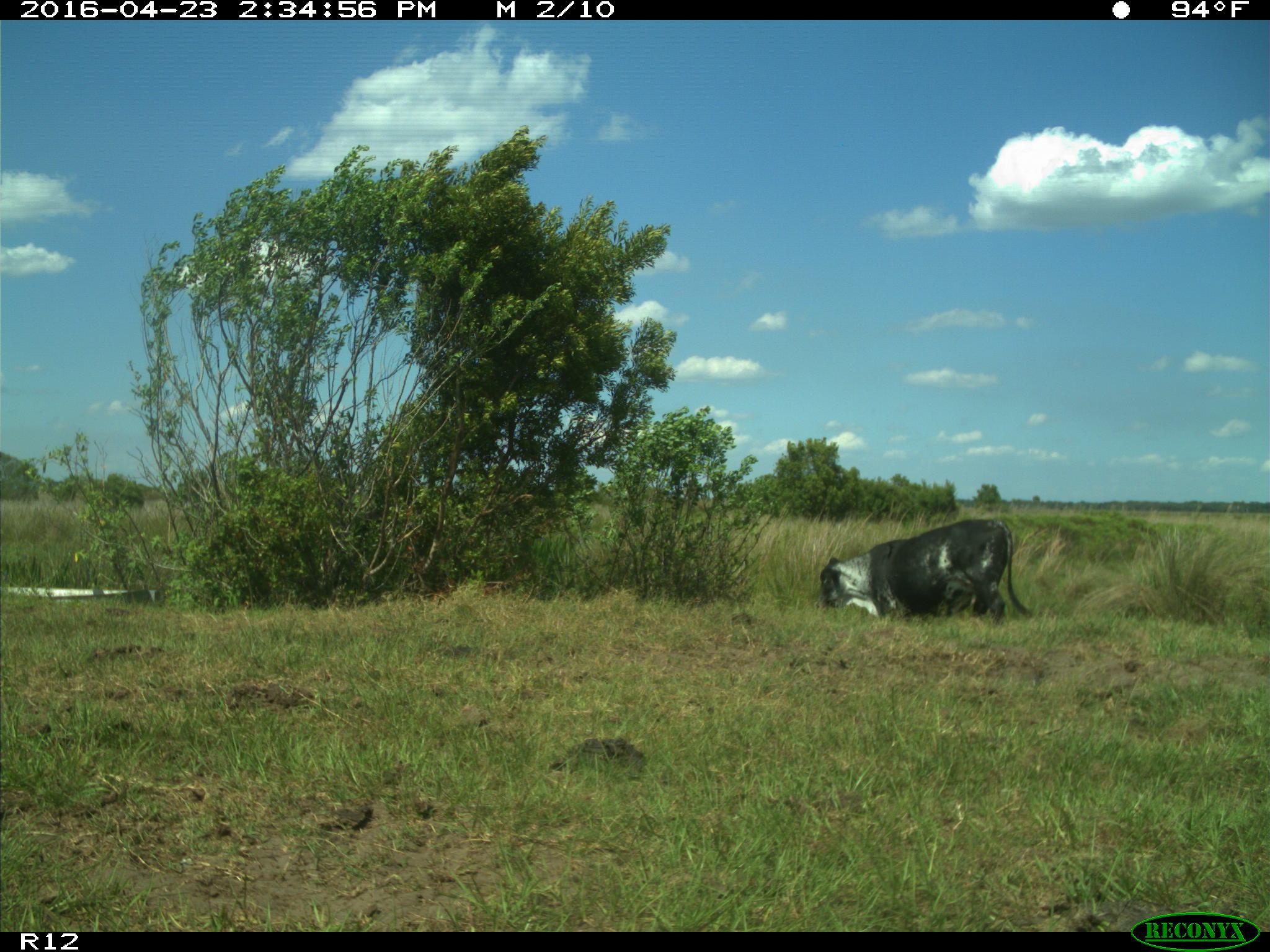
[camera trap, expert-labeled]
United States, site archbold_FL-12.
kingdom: Animalia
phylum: Chordata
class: Mammalia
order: Artiodactyla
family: Bovidae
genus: Bos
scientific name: Bos taurus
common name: domestic cow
Bos taurus (domestic cow).